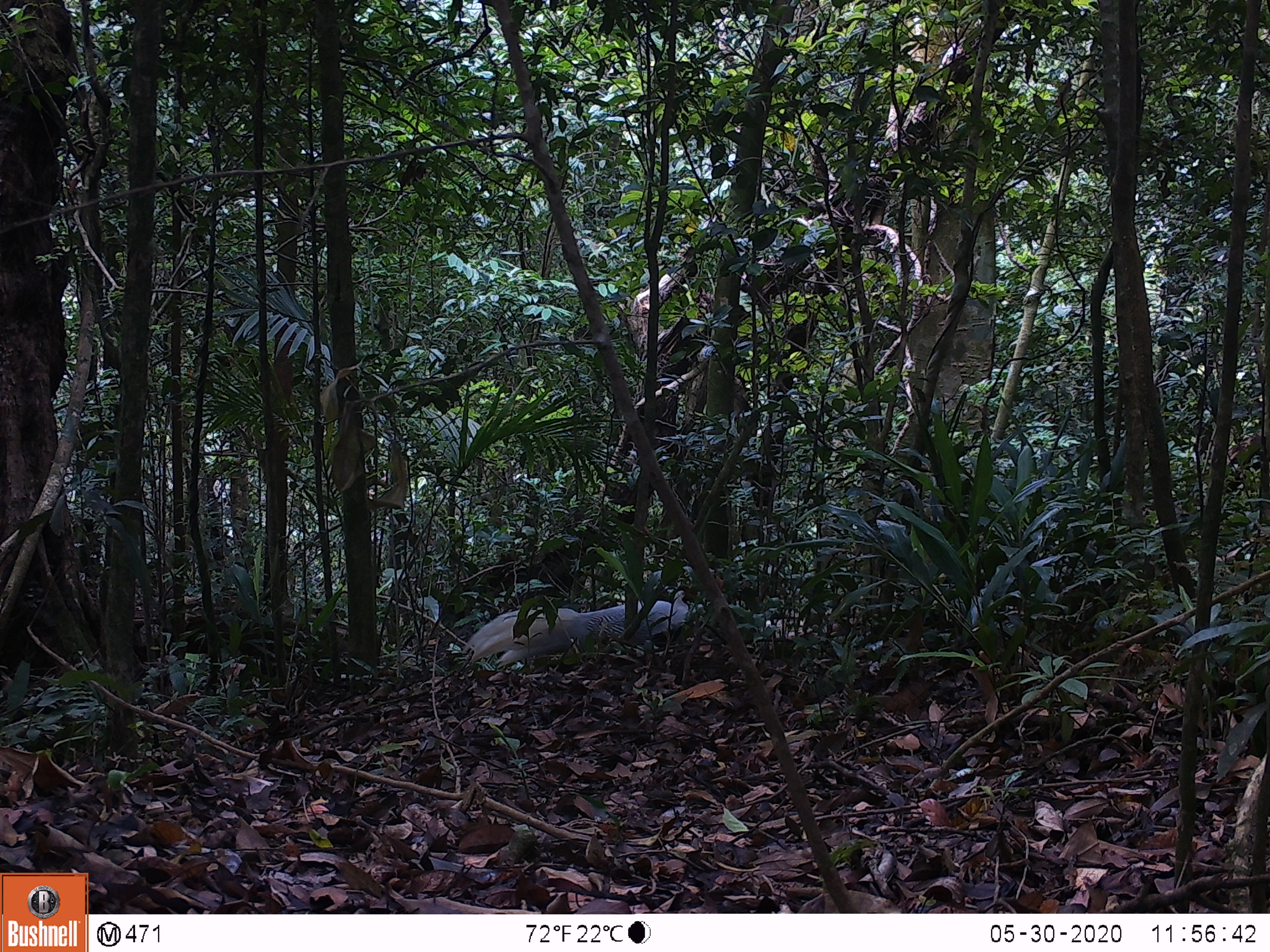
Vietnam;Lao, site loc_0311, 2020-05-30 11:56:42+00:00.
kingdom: Animalia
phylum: Chordata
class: Aves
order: Galliformes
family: Phasianidae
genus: Lophura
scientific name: Lophura nycthemera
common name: silver pheasant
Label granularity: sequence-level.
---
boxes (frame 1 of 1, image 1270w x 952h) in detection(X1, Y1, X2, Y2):
silver pheasant: detection(462, 585, 704, 668)